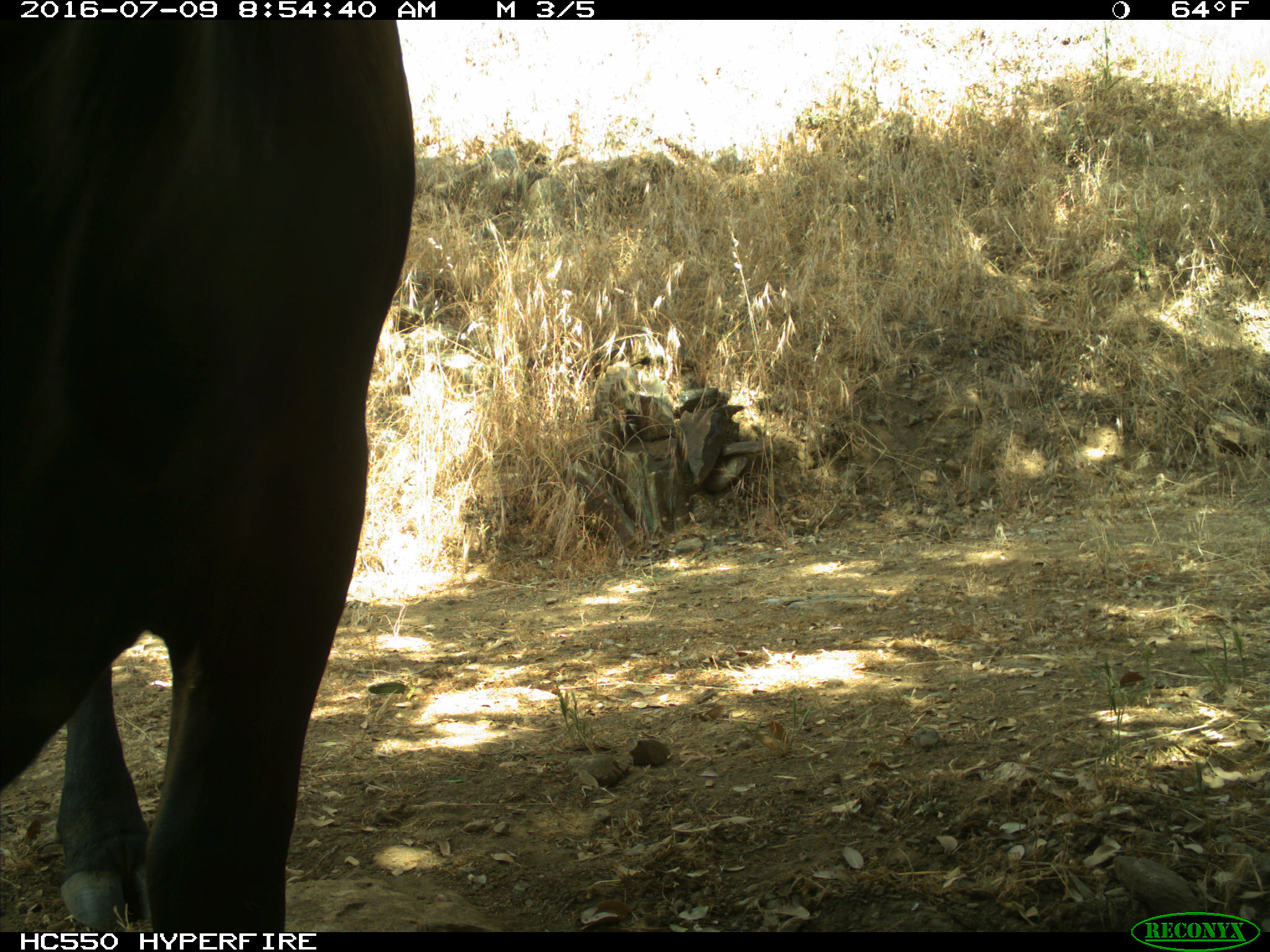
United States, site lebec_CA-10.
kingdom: Animalia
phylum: Chordata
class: Mammalia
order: Artiodactyla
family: Bovidae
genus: Bos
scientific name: Bos taurus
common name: domestic cow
Bos taurus (domestic cow).